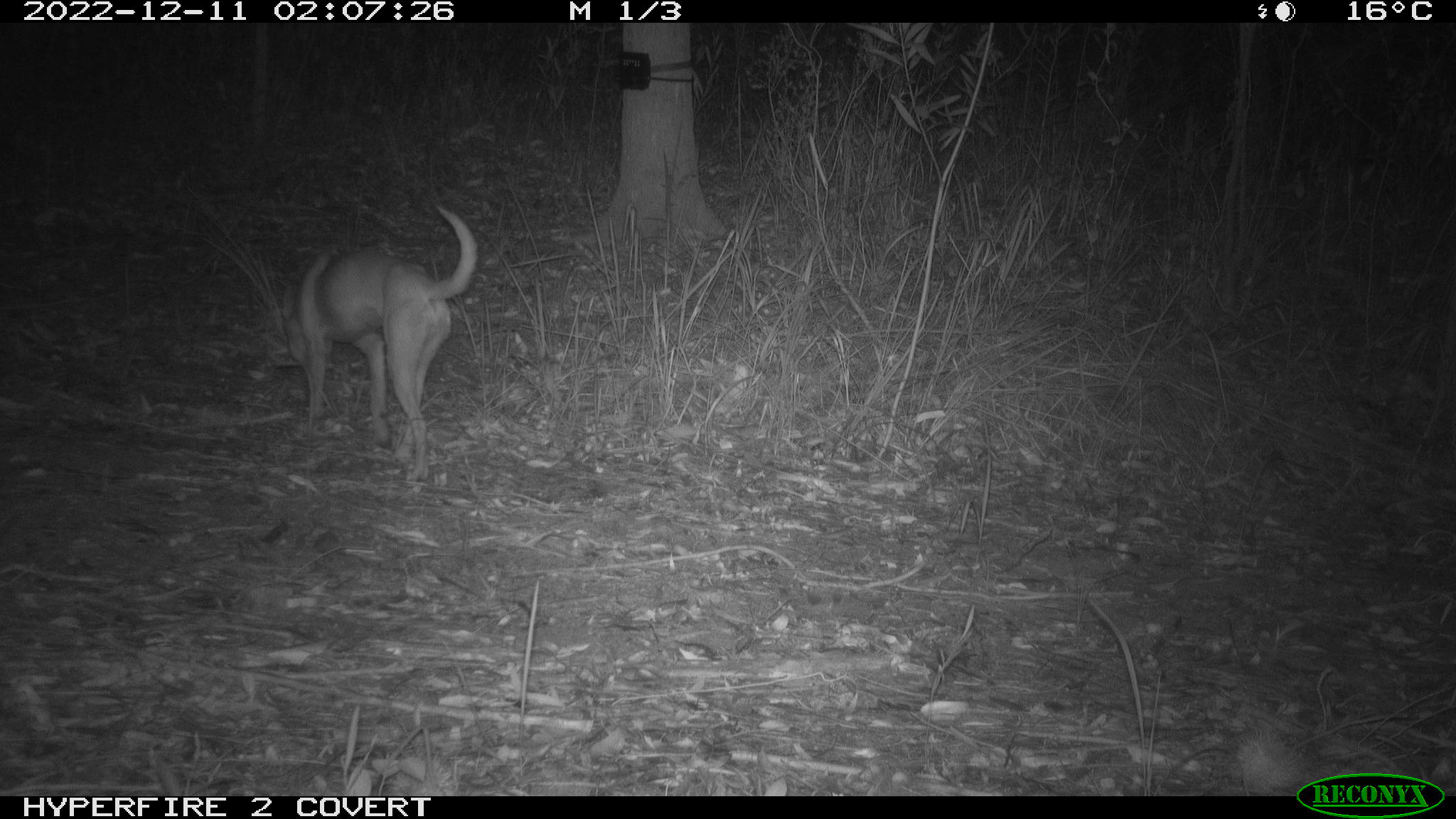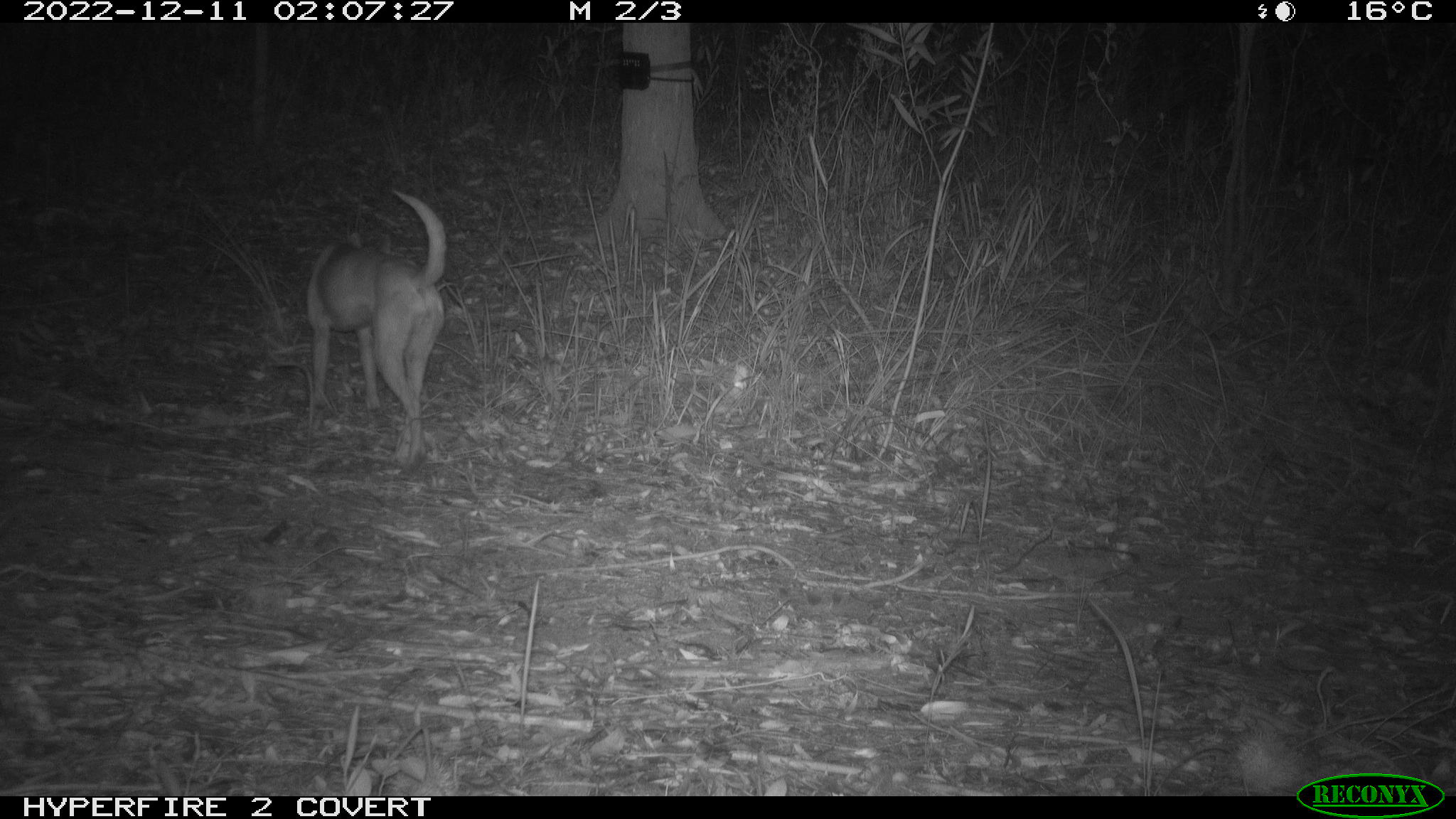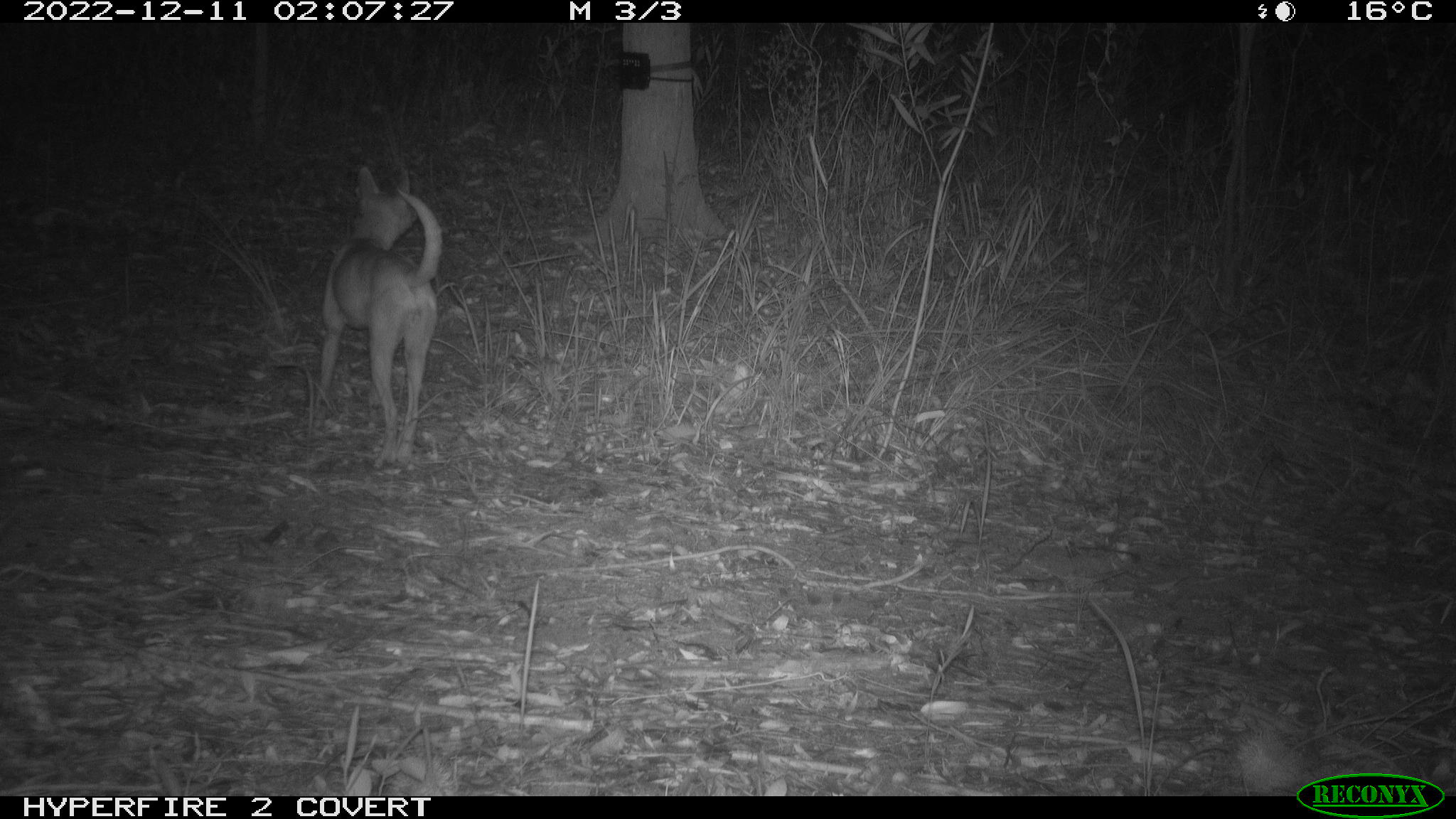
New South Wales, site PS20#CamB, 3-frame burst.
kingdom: Animalia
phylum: Chordata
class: Mammalia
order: Carnivora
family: Canidae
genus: Canis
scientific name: Canis familiaris dingo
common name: dingo